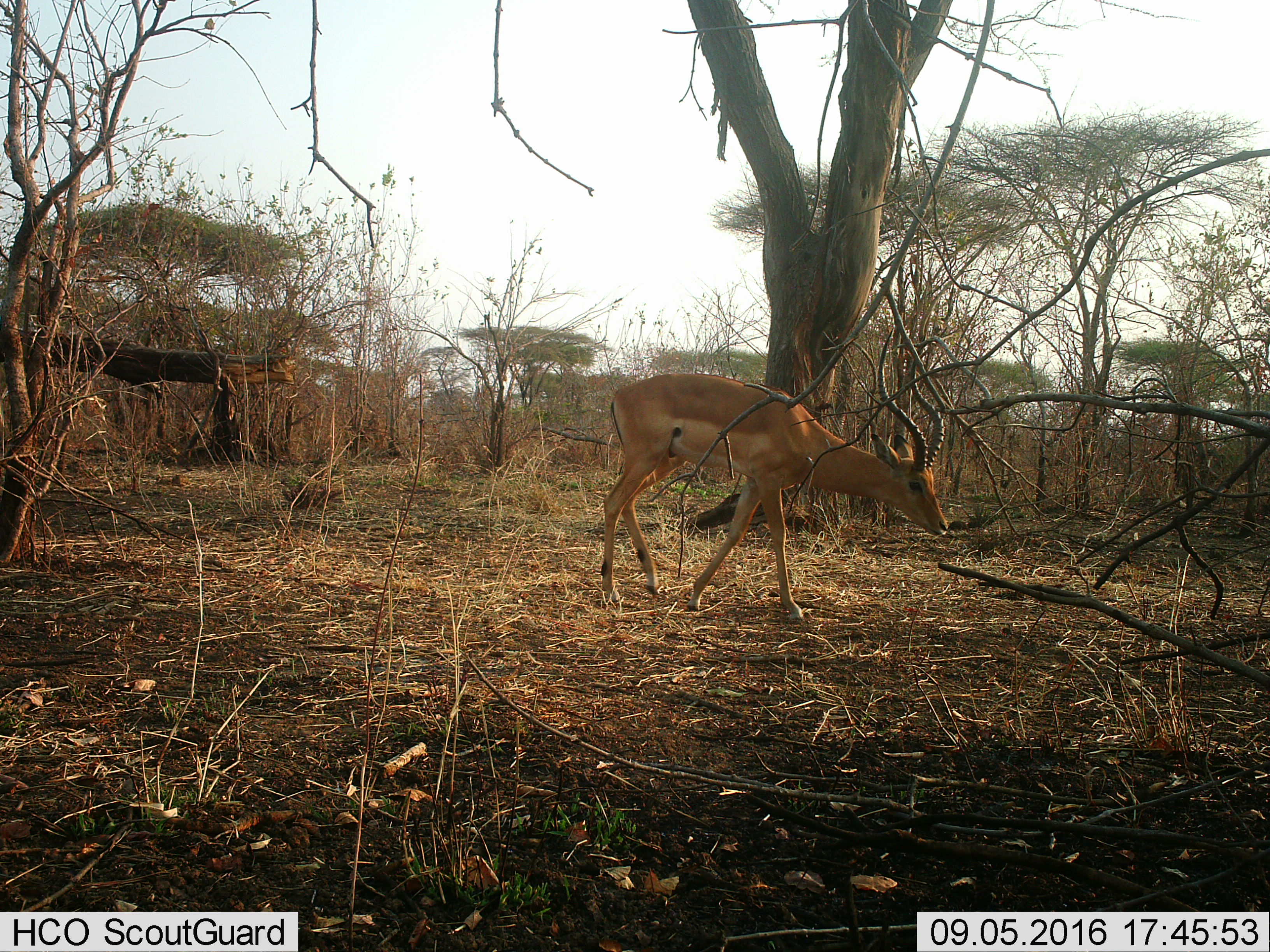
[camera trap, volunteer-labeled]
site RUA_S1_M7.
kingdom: Animalia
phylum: Chordata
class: Mammalia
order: Artiodactyla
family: Bovidae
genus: Aepyceros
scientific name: Aepyceros melampus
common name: impala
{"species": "impala (Aepyceros melampus)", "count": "1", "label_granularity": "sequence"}